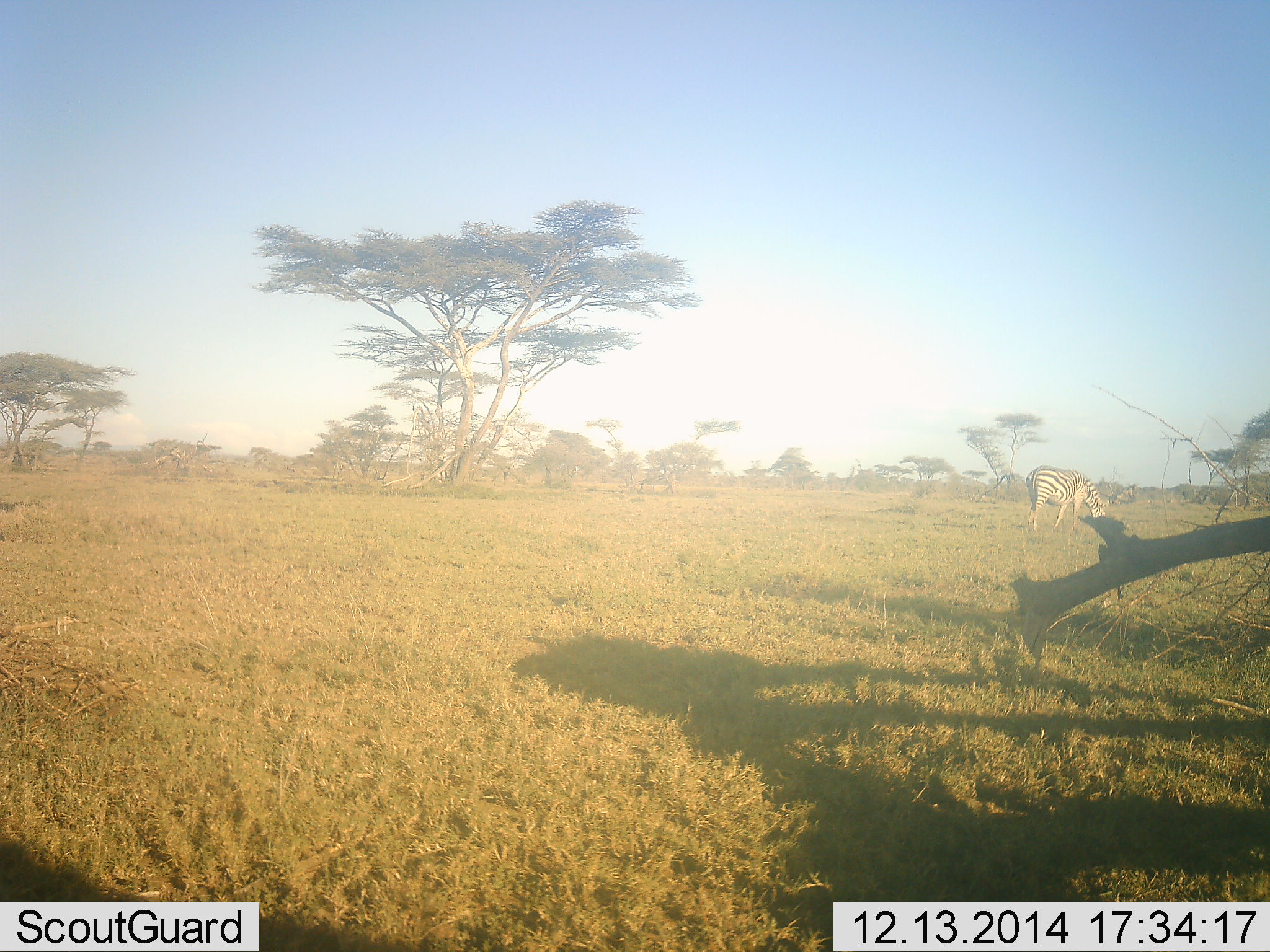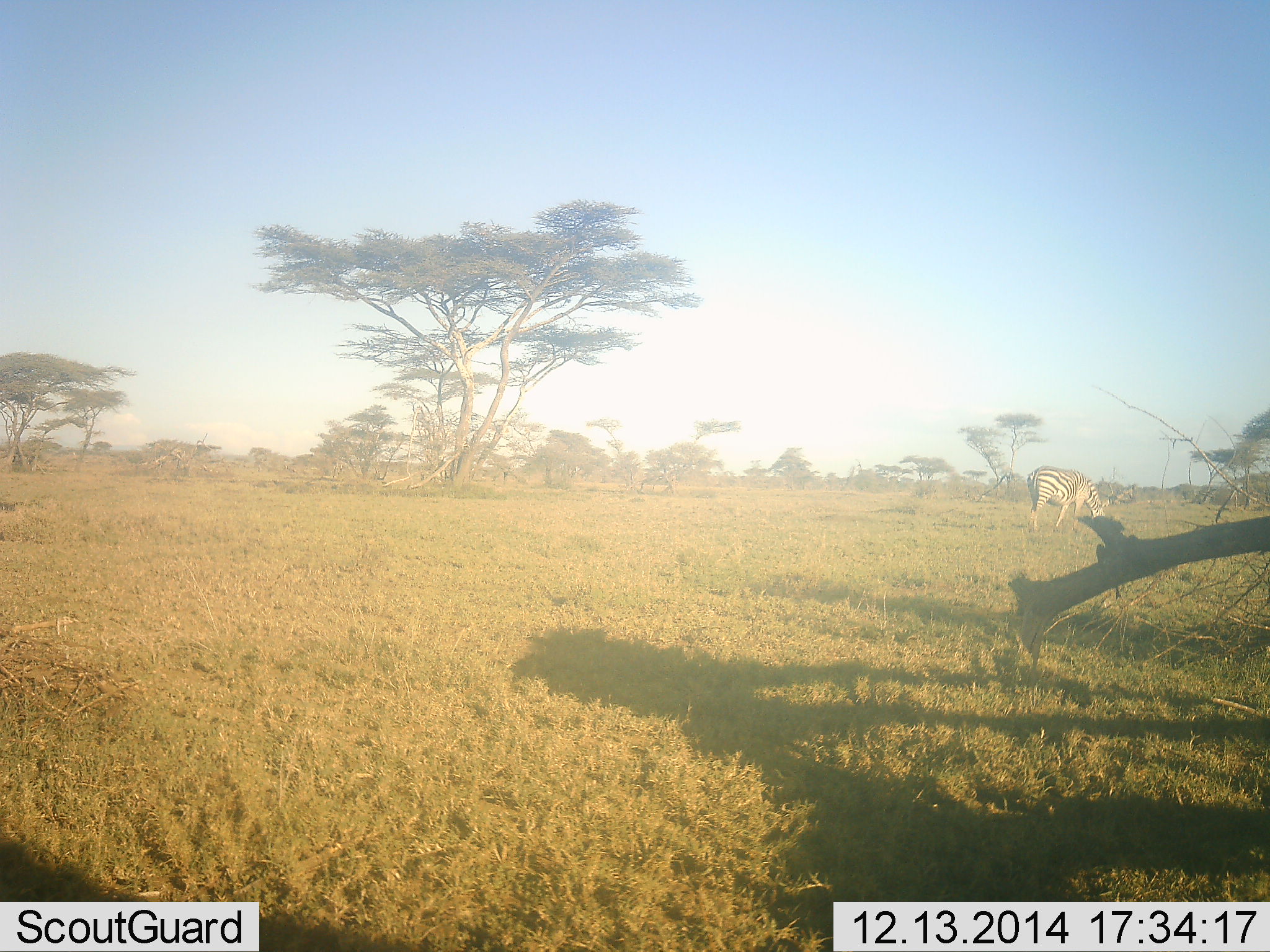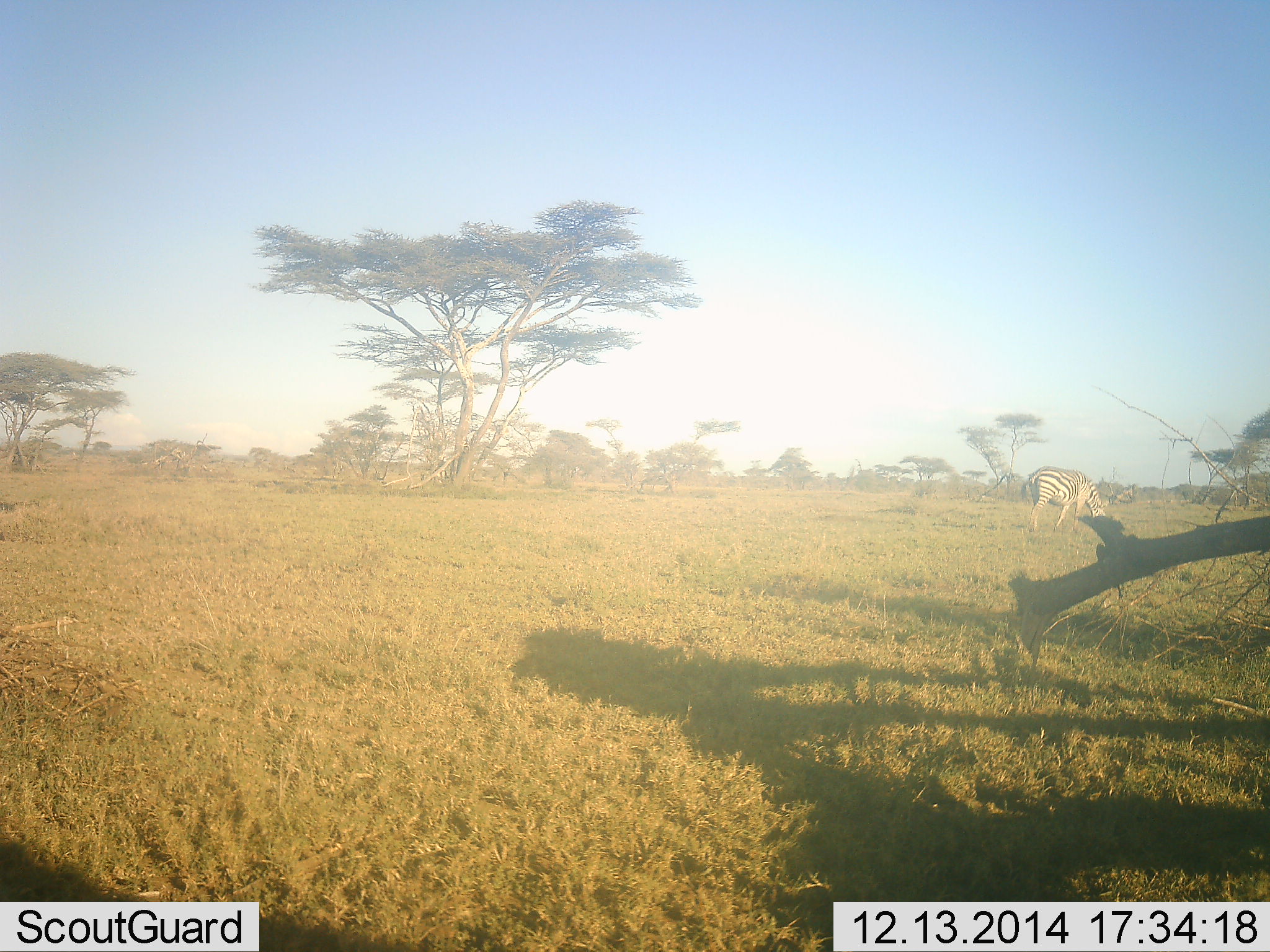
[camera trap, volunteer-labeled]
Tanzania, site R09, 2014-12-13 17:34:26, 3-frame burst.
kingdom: Animalia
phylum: Chordata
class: Mammalia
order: Perissodactyla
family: Equidae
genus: Equus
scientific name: Equus quagga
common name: plains zebra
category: zebra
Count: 1.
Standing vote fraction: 20%.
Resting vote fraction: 0%.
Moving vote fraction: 0%.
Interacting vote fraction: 0%.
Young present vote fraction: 0%.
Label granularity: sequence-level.